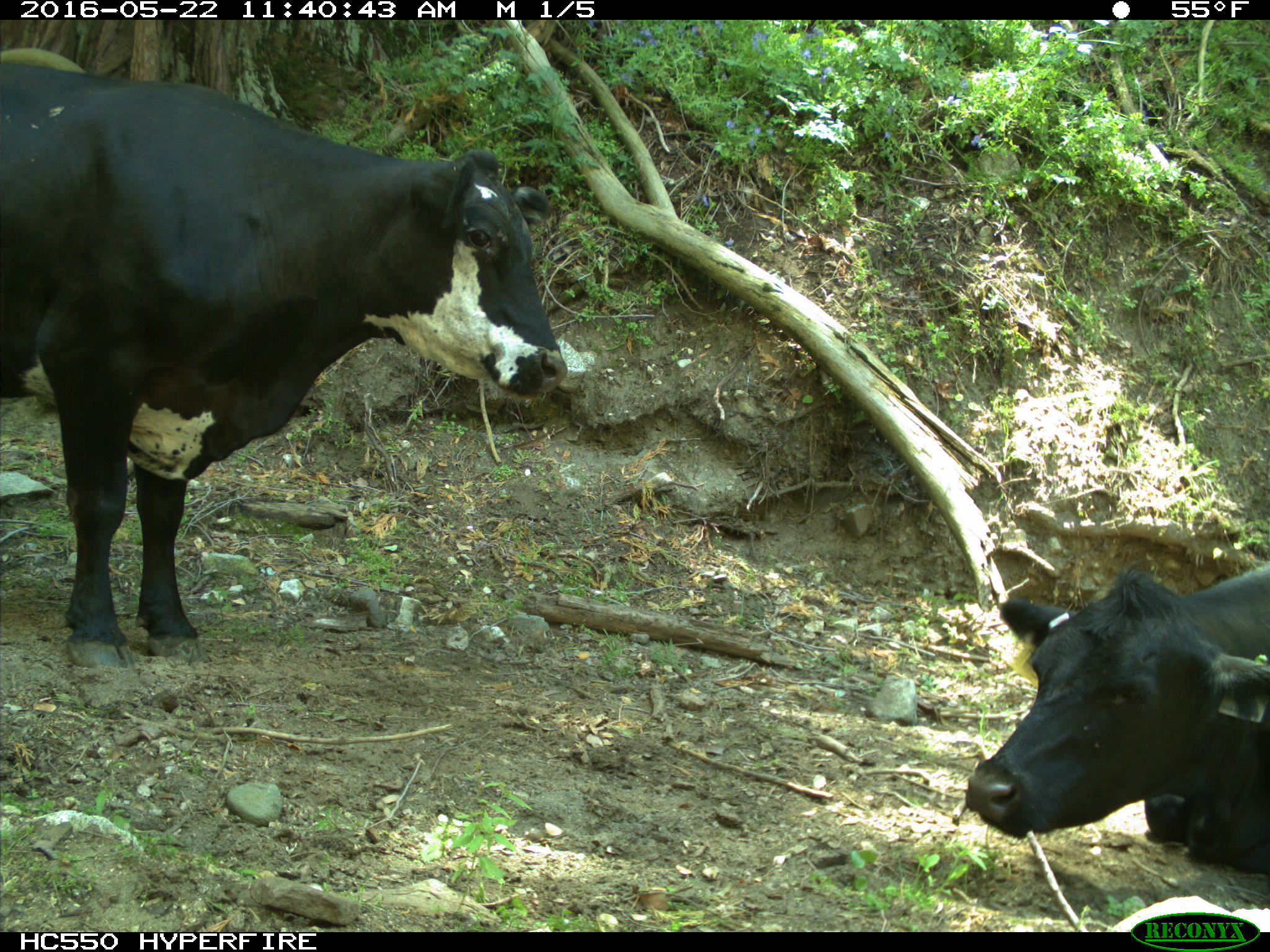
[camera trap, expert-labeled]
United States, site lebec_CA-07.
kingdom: Animalia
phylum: Chordata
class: Mammalia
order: Artiodactyla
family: Bovidae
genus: Bos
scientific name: Bos taurus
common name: domestic cow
Bos taurus (domestic cow).